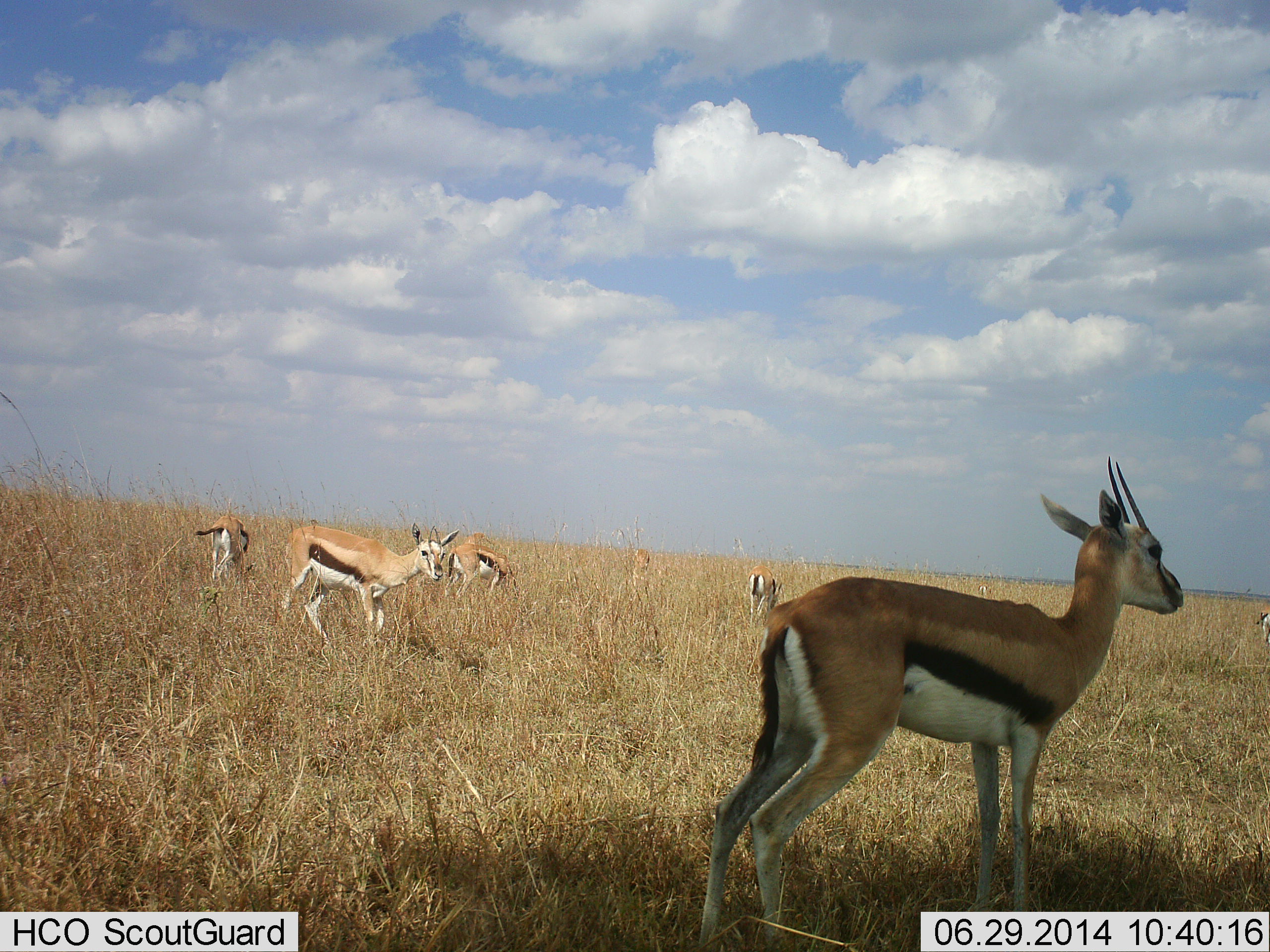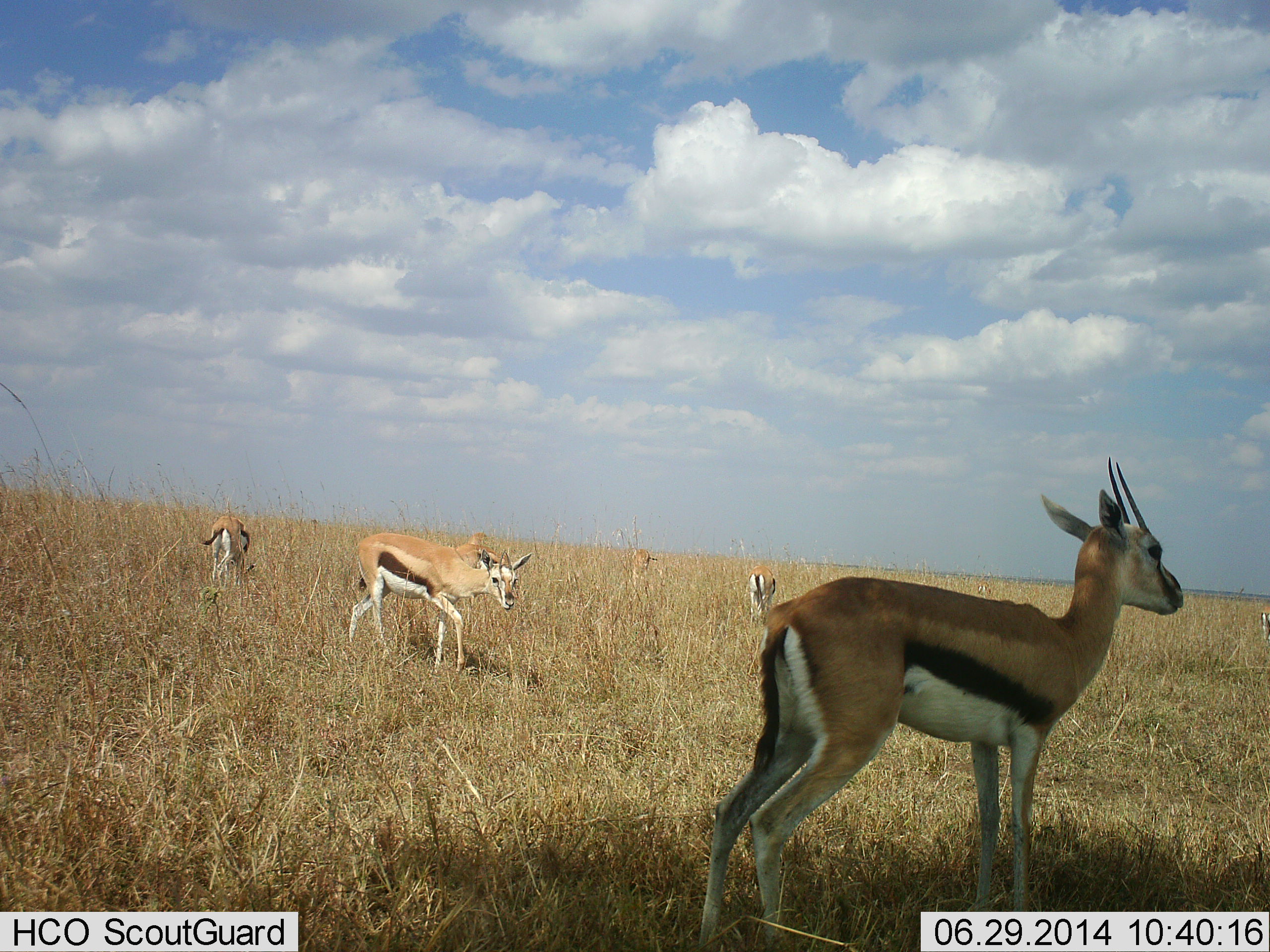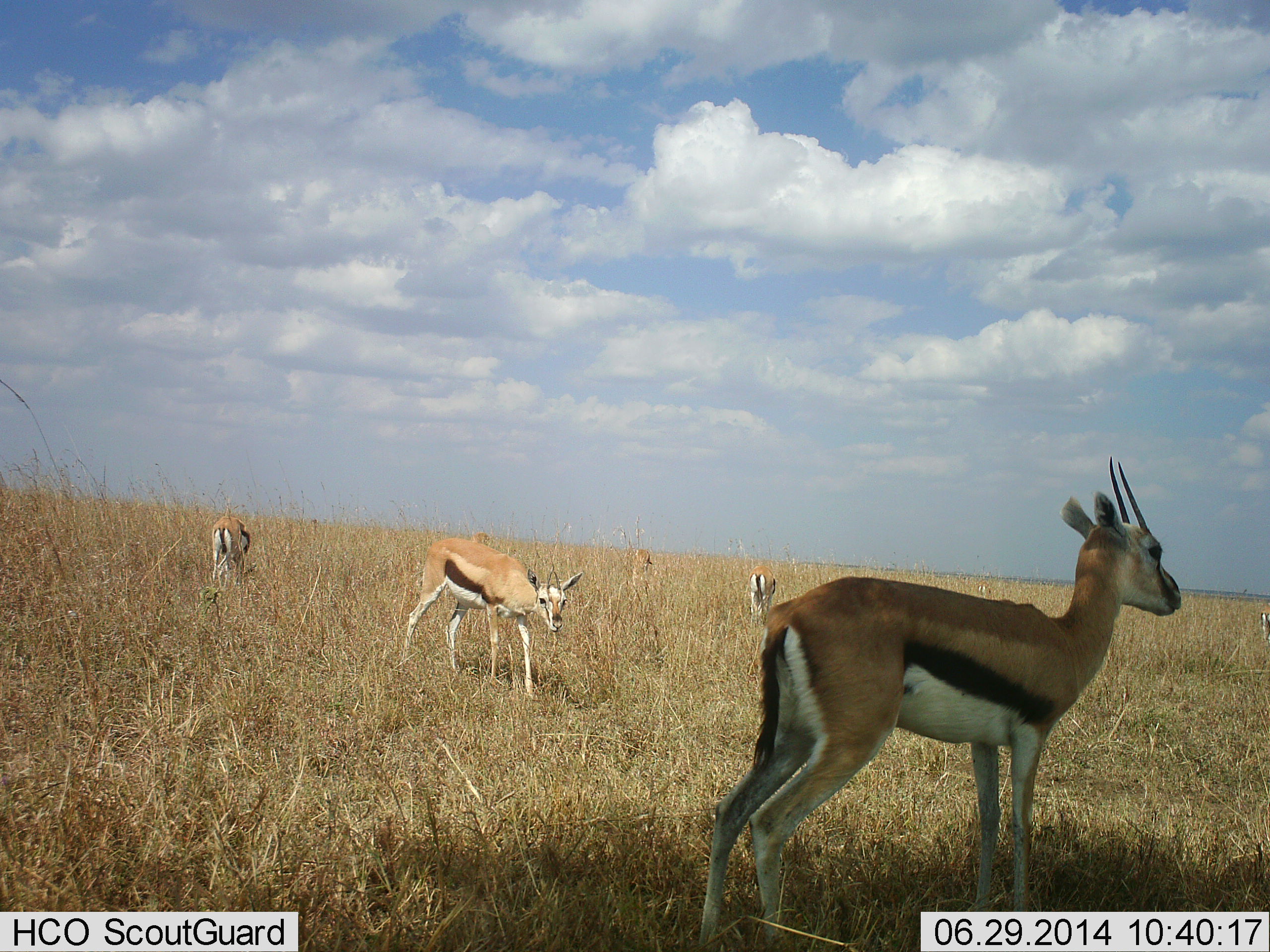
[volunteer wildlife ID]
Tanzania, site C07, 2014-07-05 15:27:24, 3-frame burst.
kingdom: Animalia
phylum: Chordata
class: Mammalia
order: Artiodactyla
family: Bovidae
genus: Eudorcas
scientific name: Eudorcas thomsonii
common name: thomson's gazelle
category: gazellethomsons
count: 6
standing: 90%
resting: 0%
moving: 70%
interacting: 0%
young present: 0%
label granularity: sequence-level